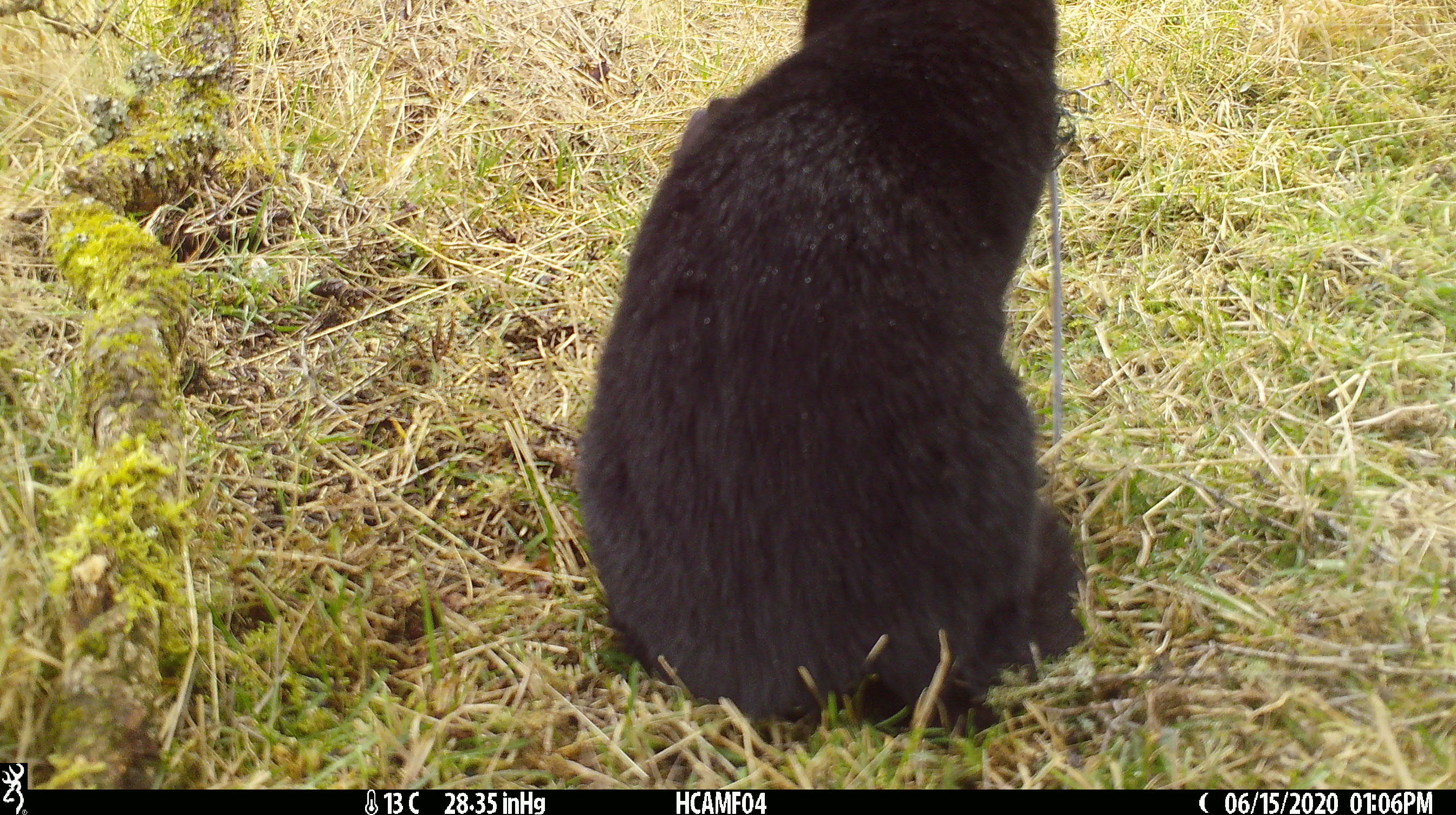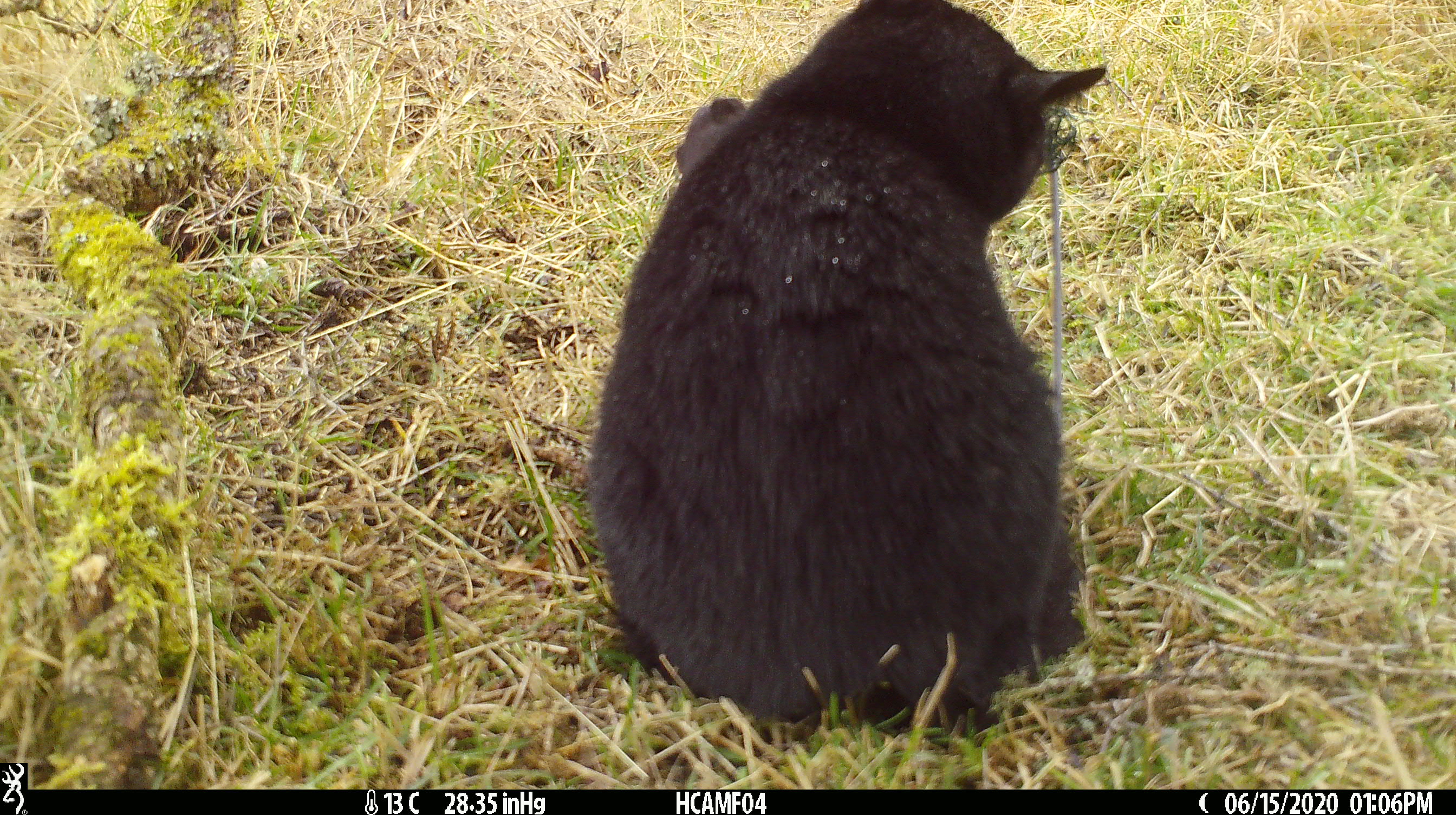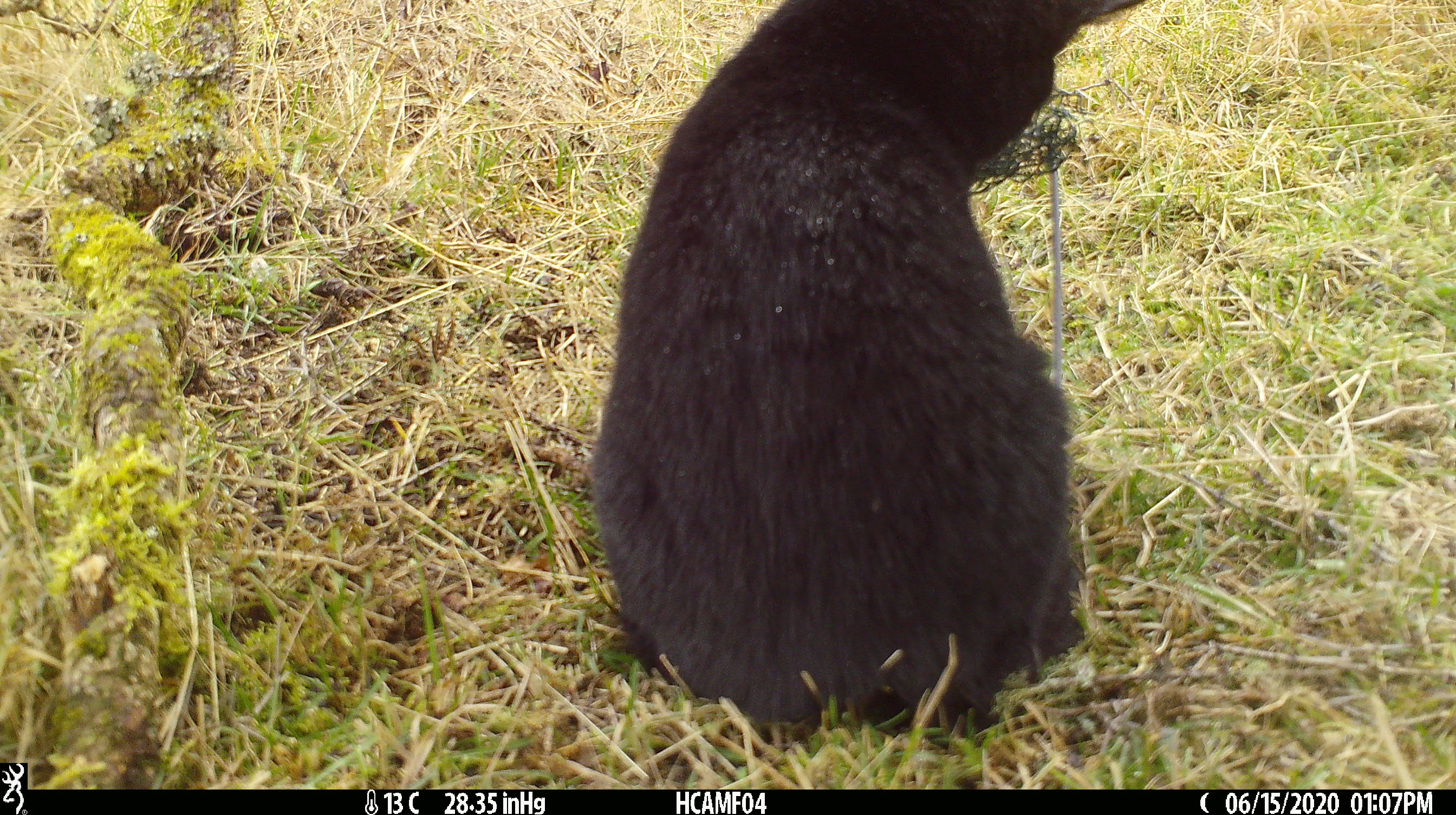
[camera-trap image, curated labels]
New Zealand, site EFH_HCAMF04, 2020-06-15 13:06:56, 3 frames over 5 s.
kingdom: Animalia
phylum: Chordata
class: Mammalia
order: Carnivora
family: Felidae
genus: Felis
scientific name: Felis catus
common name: domestic cat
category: cat